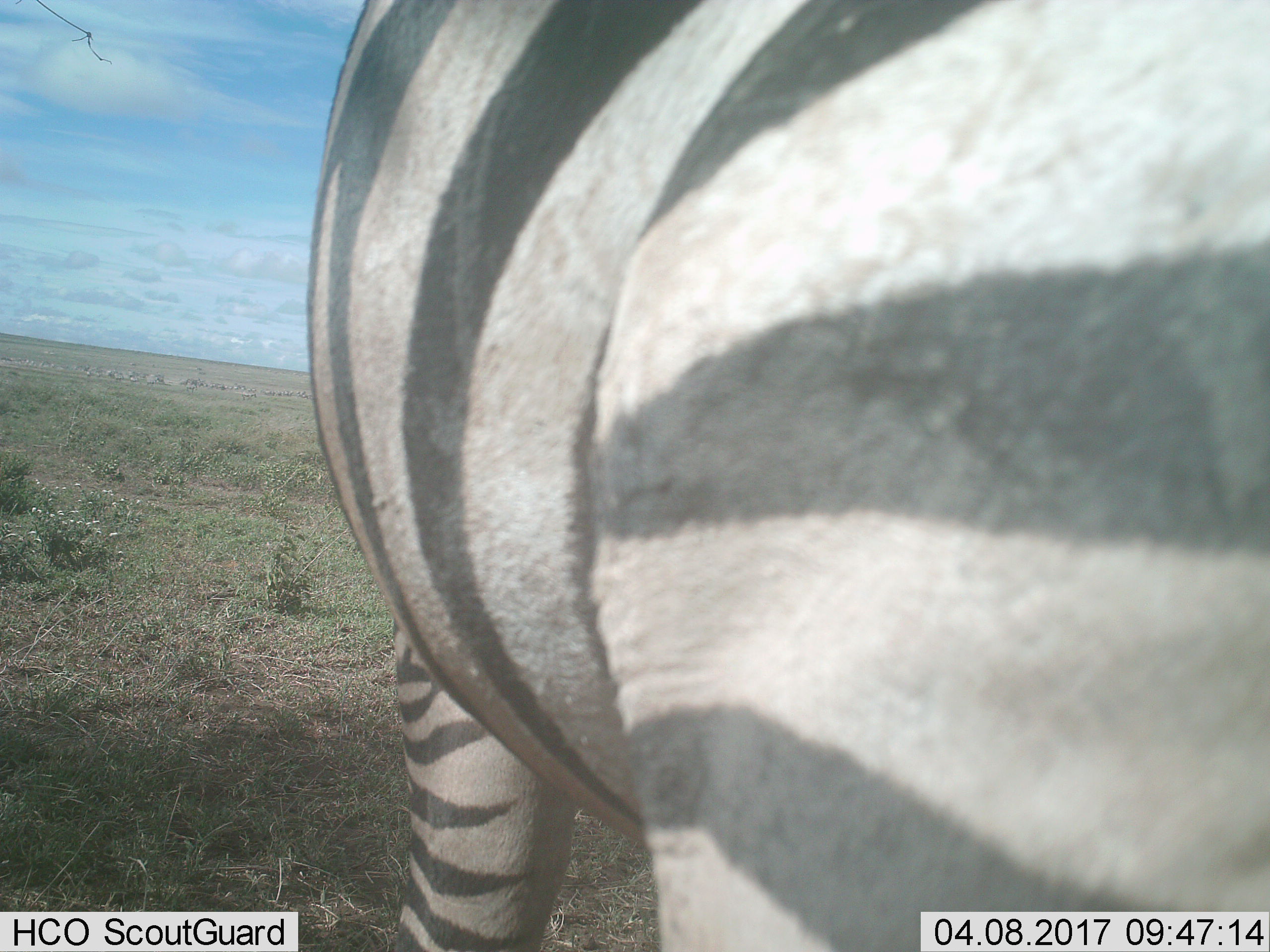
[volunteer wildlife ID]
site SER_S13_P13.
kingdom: Animalia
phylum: Chordata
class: Mammalia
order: Perissodactyla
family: Equidae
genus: Equus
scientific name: Equus quagga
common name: plains zebra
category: zebraplains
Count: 1.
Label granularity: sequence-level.